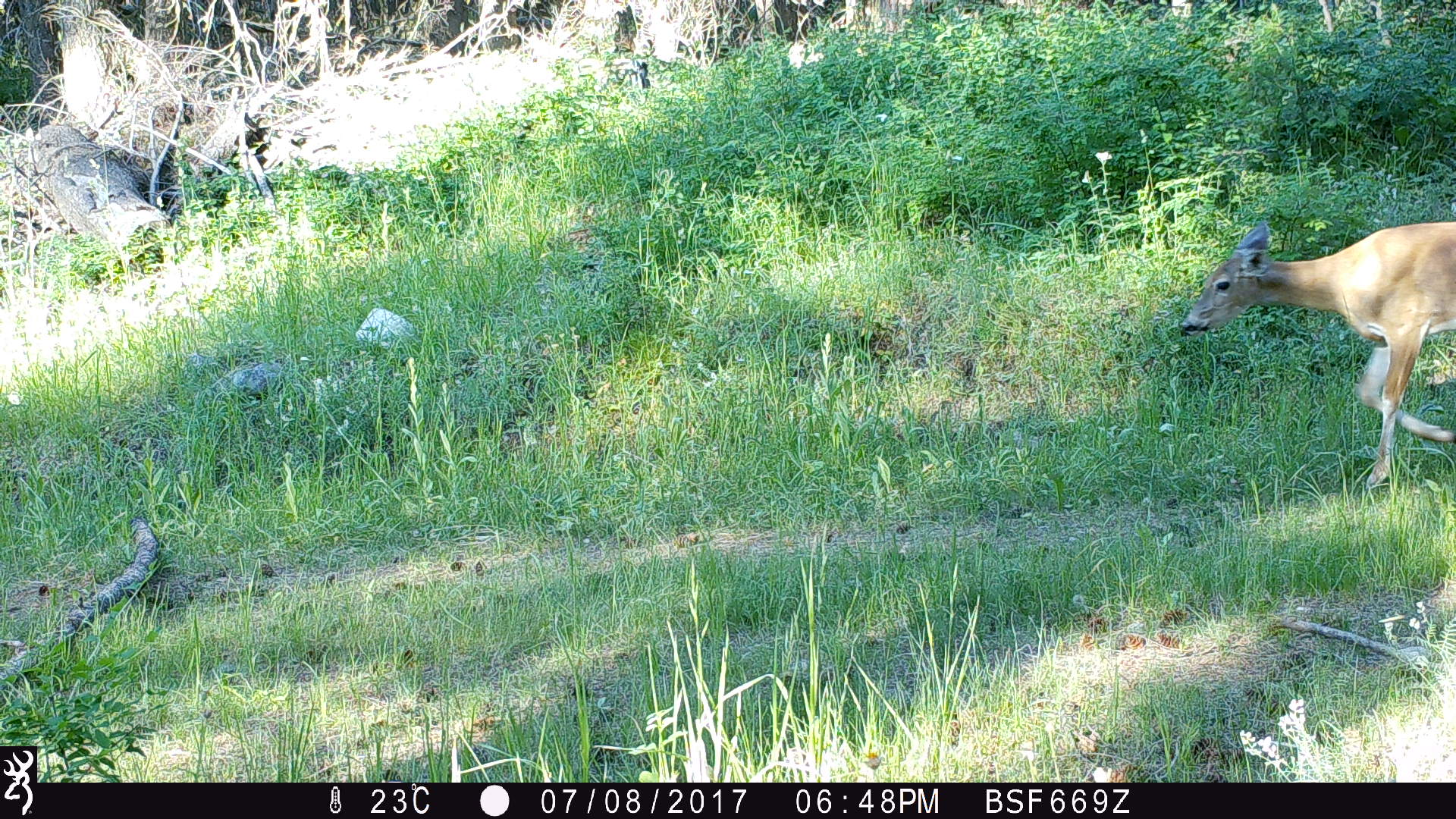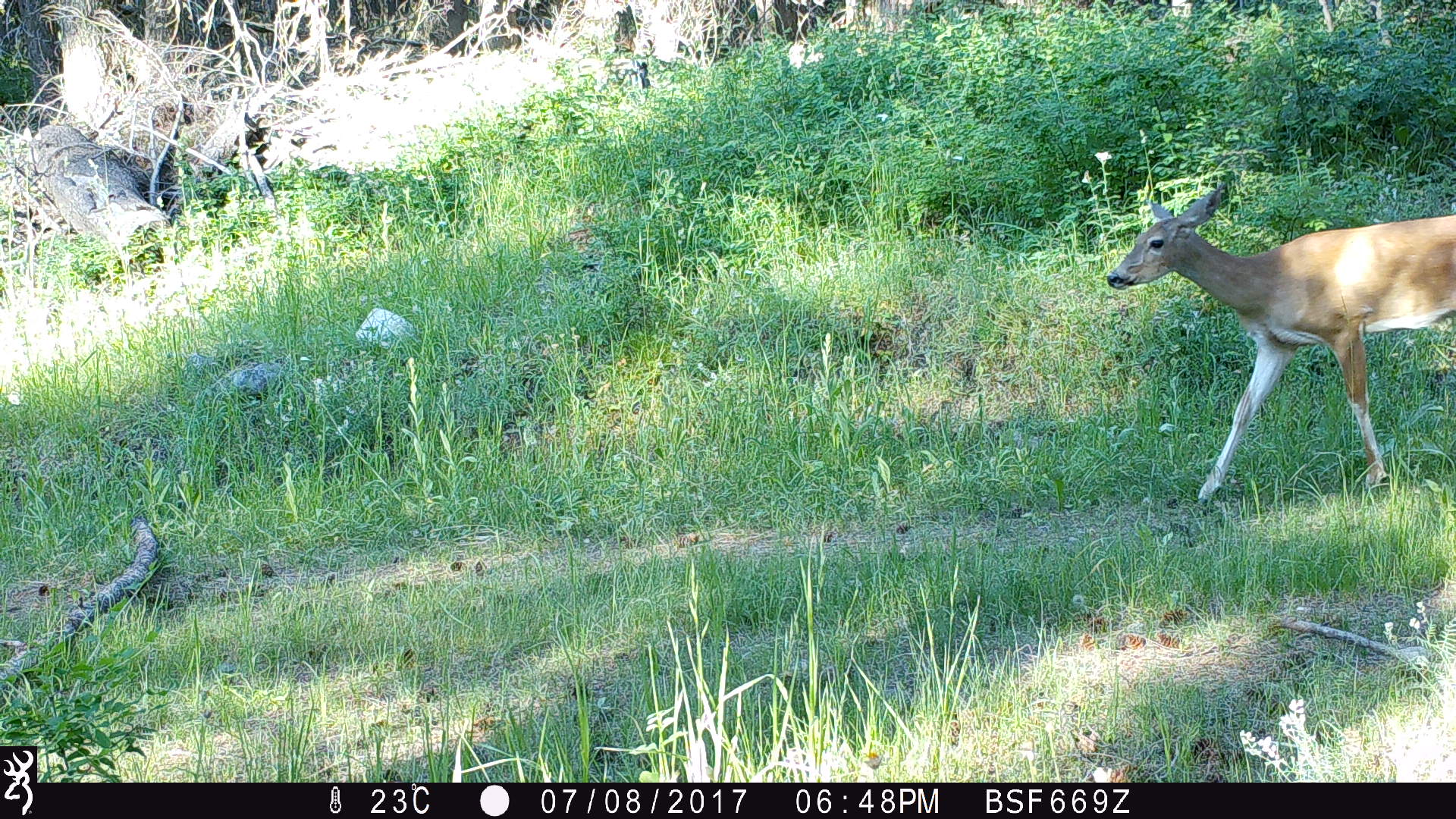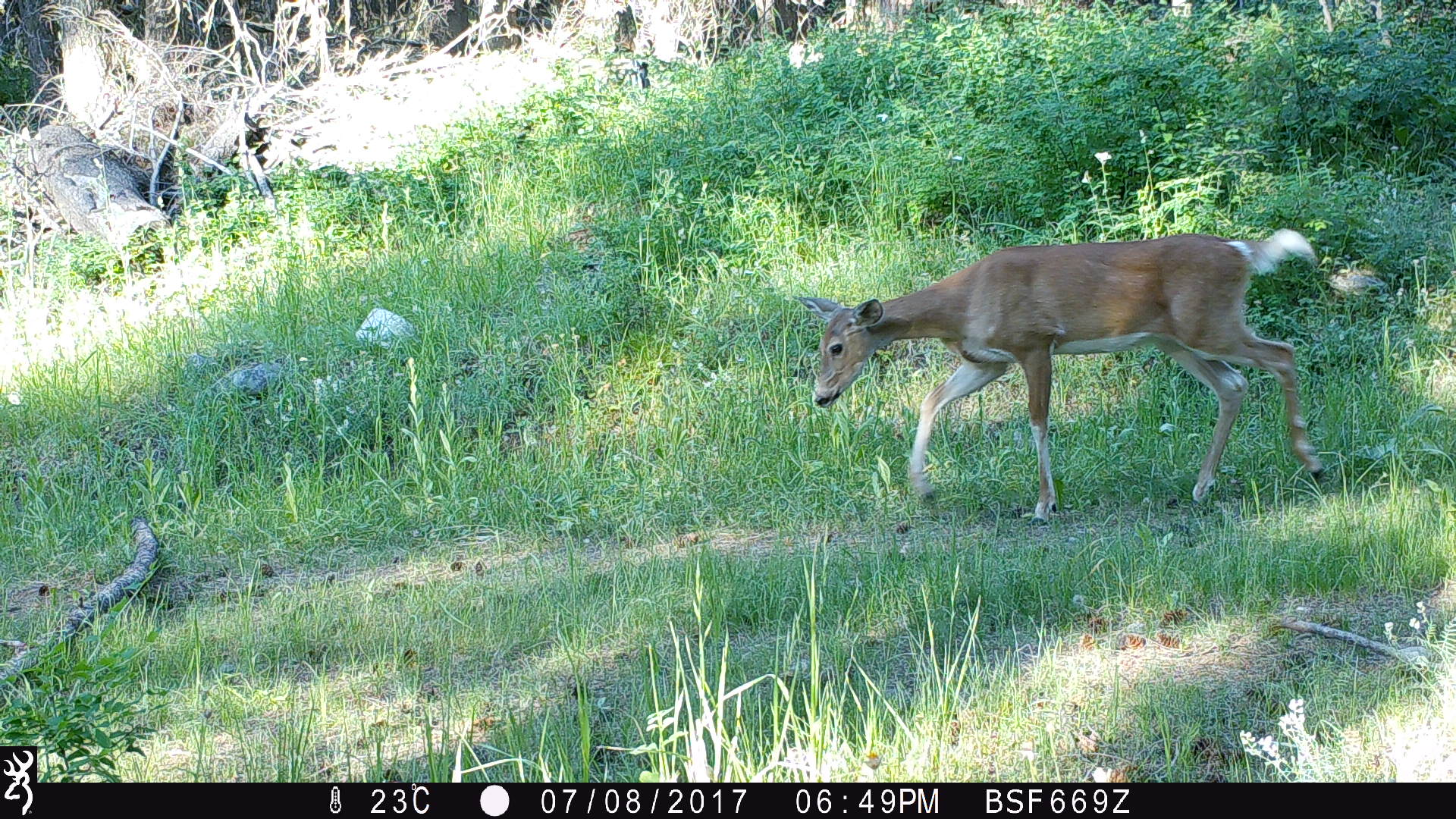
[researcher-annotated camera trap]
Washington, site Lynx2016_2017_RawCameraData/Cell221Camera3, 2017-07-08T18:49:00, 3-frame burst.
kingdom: Animalia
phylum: Chordata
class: Mammalia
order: Artiodactyla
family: Cervidae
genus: Odocoileus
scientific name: Odocoileus virginianus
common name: white-tailed deer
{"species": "Odocoileus virginianus (white-tailed deer)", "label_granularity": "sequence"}